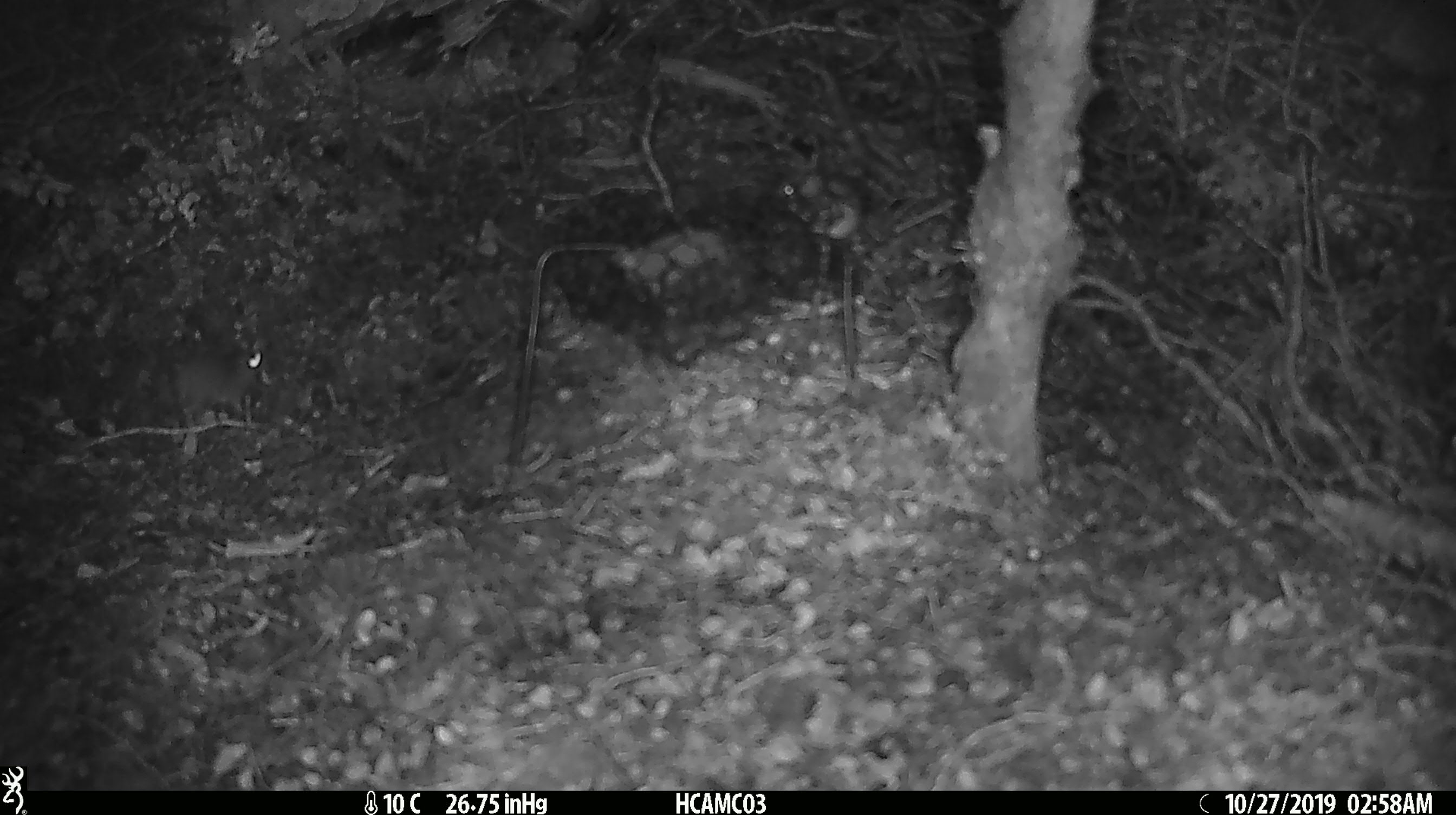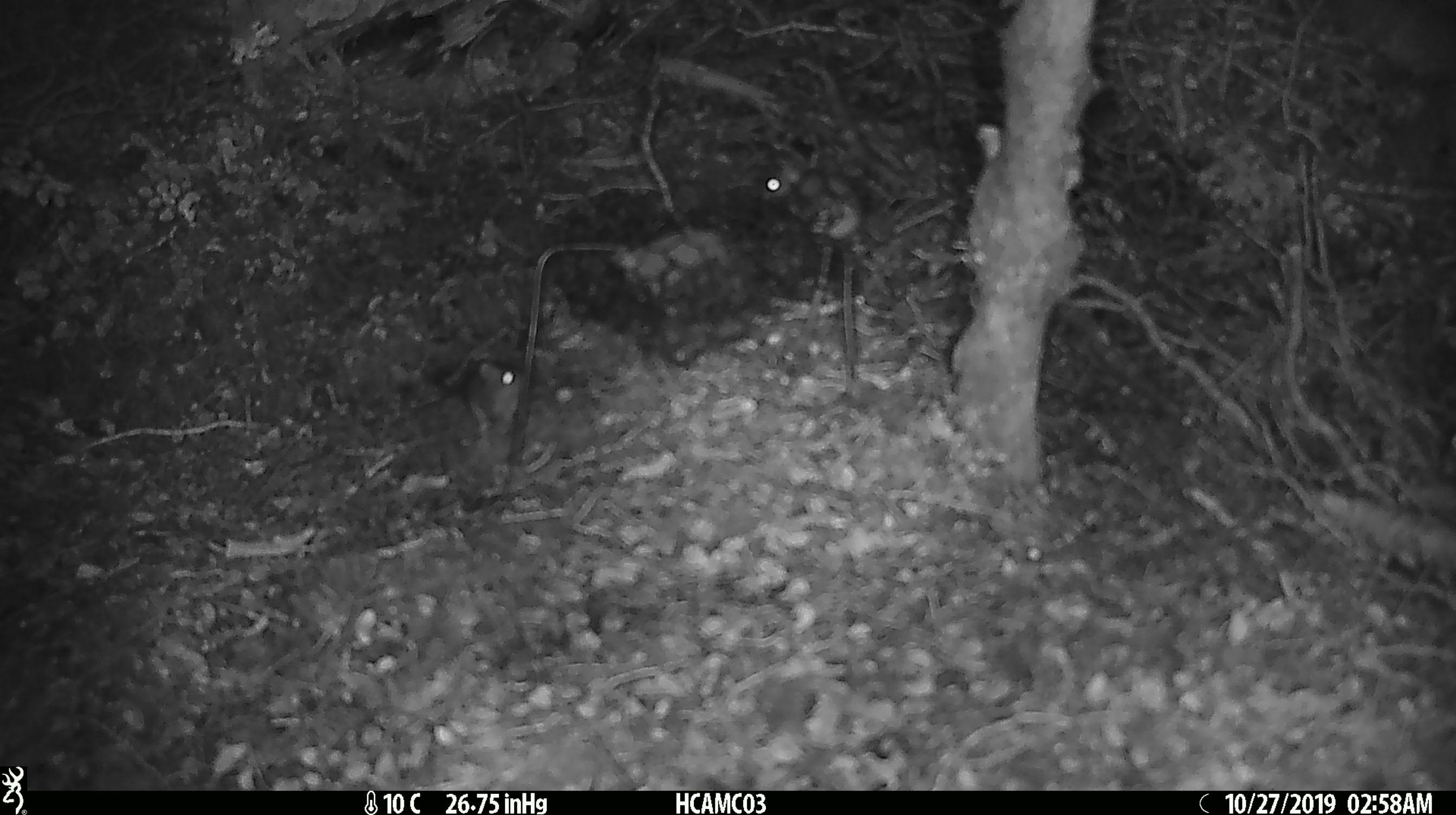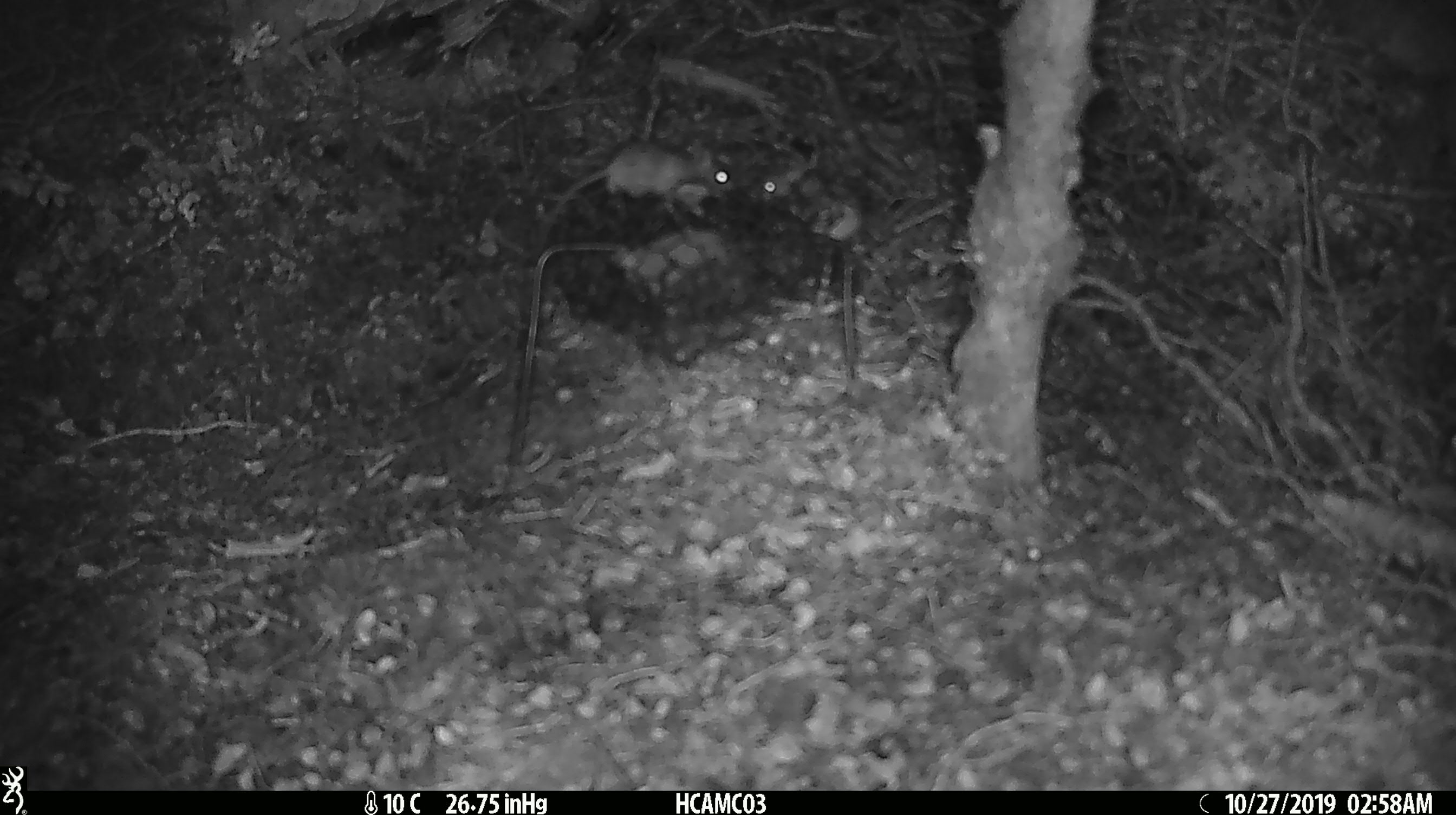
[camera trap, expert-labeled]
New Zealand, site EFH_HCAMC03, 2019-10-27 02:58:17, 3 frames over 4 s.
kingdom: Animalia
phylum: Chordata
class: Mammalia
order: Rodentia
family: Muridae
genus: Mus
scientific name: Mus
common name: mouse